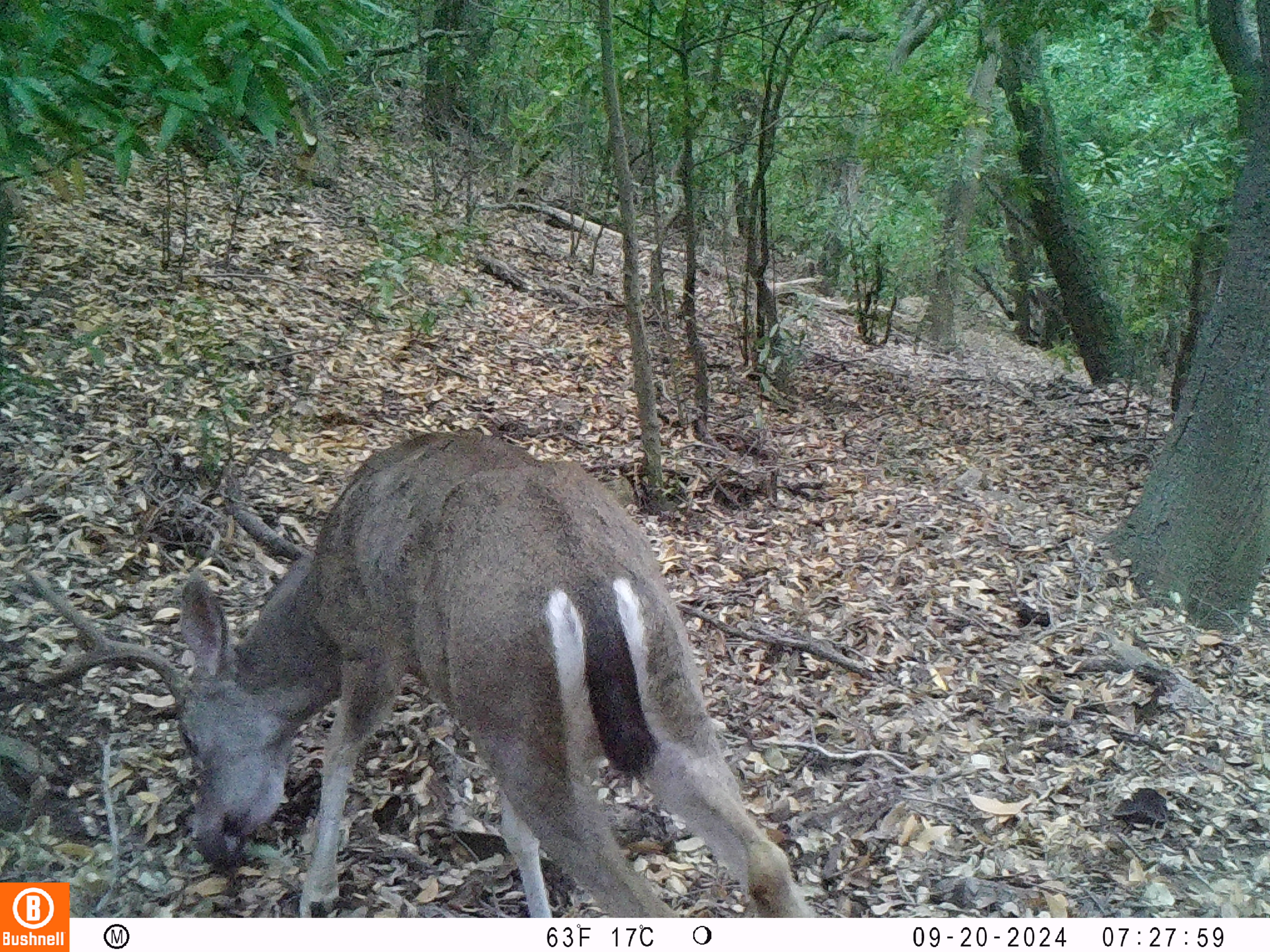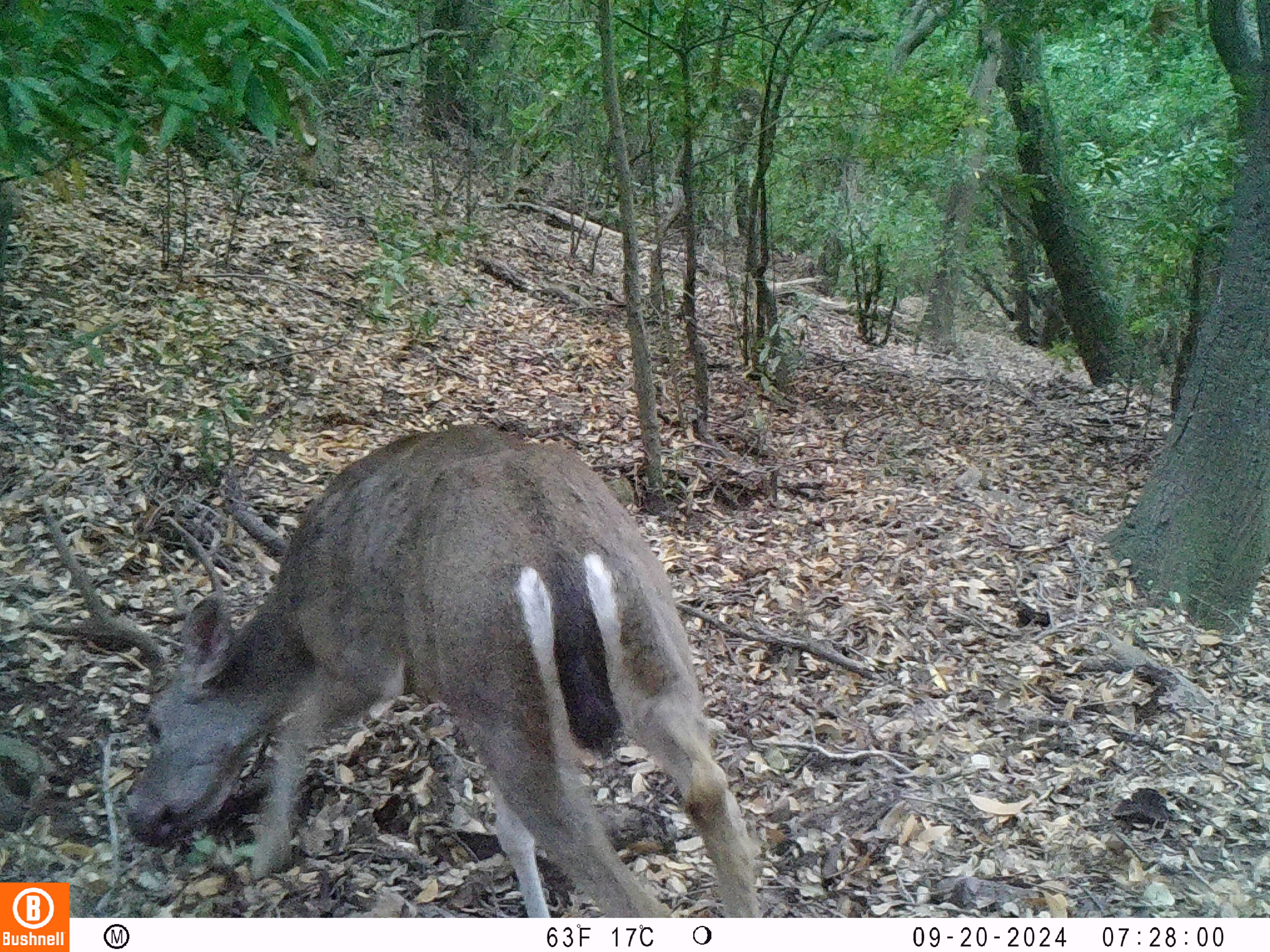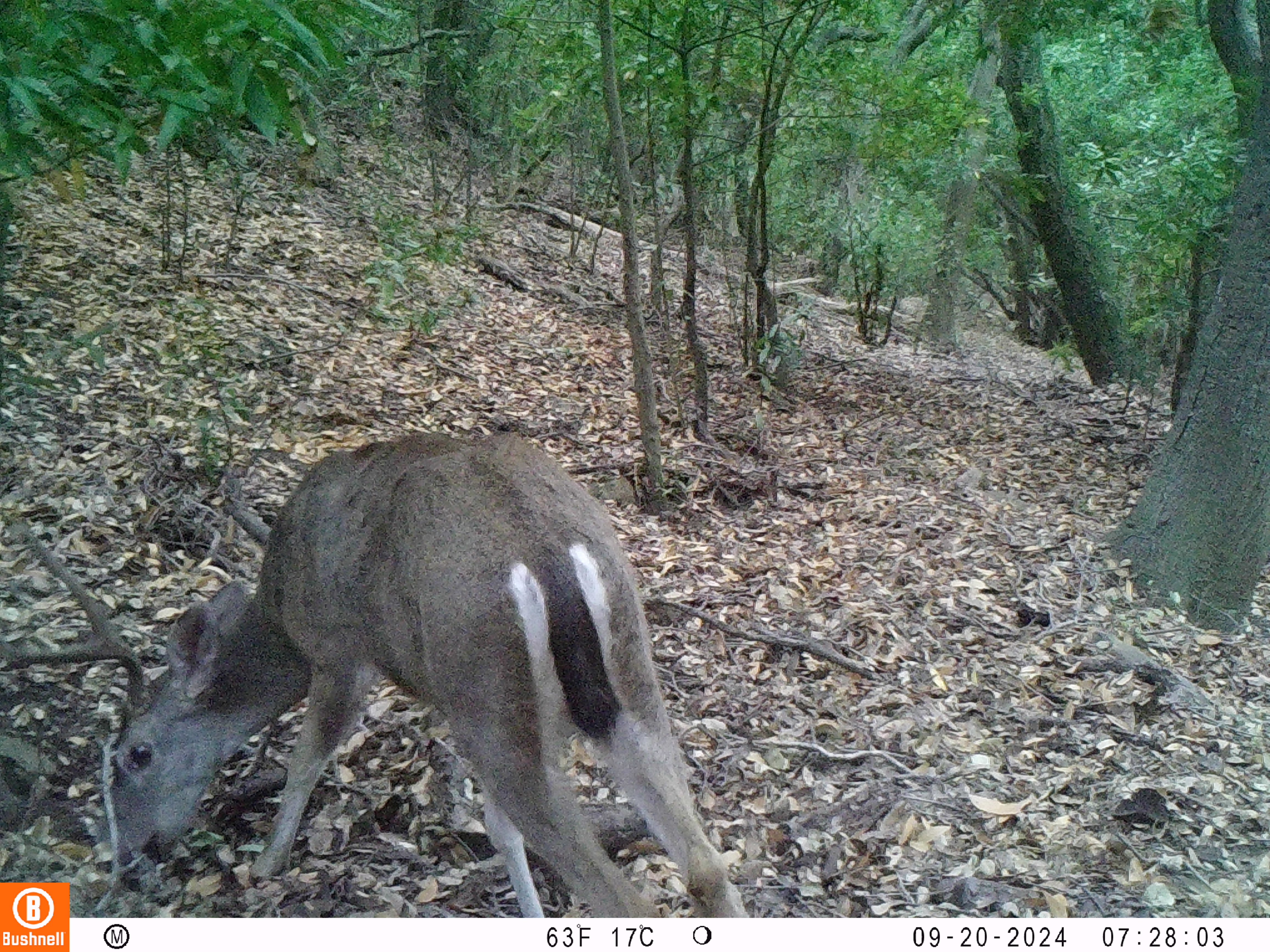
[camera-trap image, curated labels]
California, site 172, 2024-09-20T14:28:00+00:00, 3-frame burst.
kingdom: Animalia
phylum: Chordata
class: Mammalia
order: Artiodactyla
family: Cervidae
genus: Odocoileus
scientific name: Odocoileus hemionus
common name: mule deer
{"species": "mule deer (Odocoileus hemionus)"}